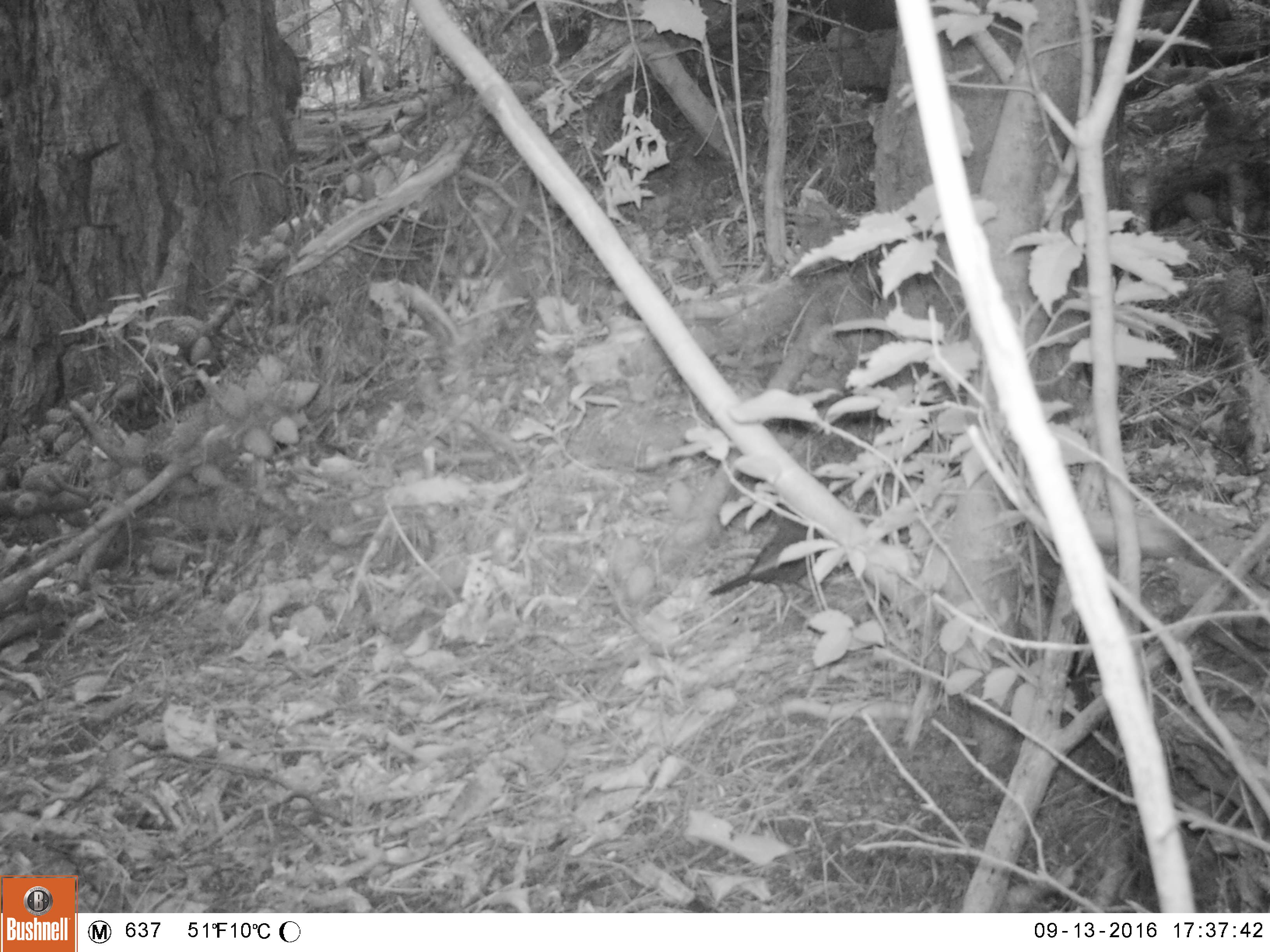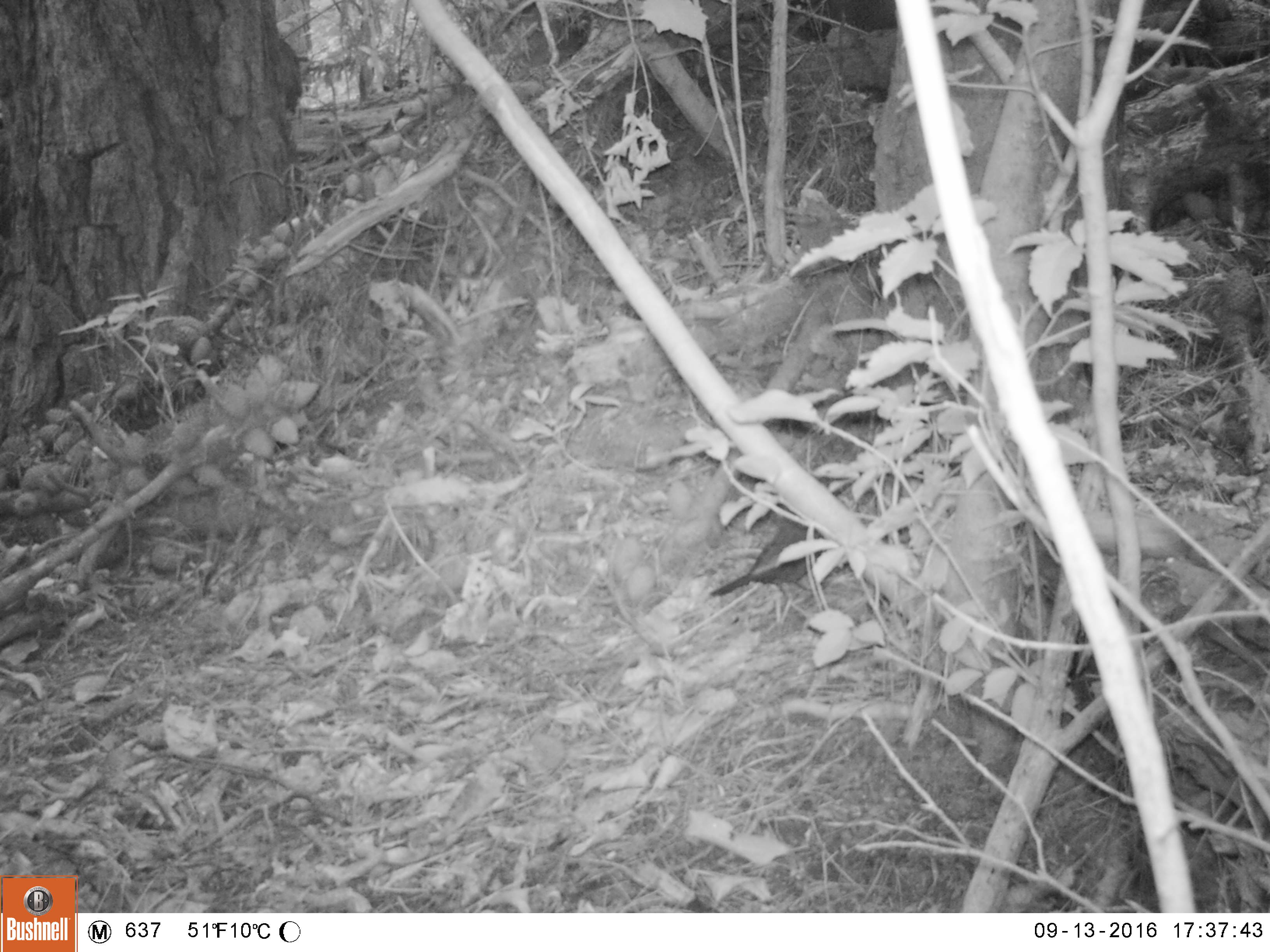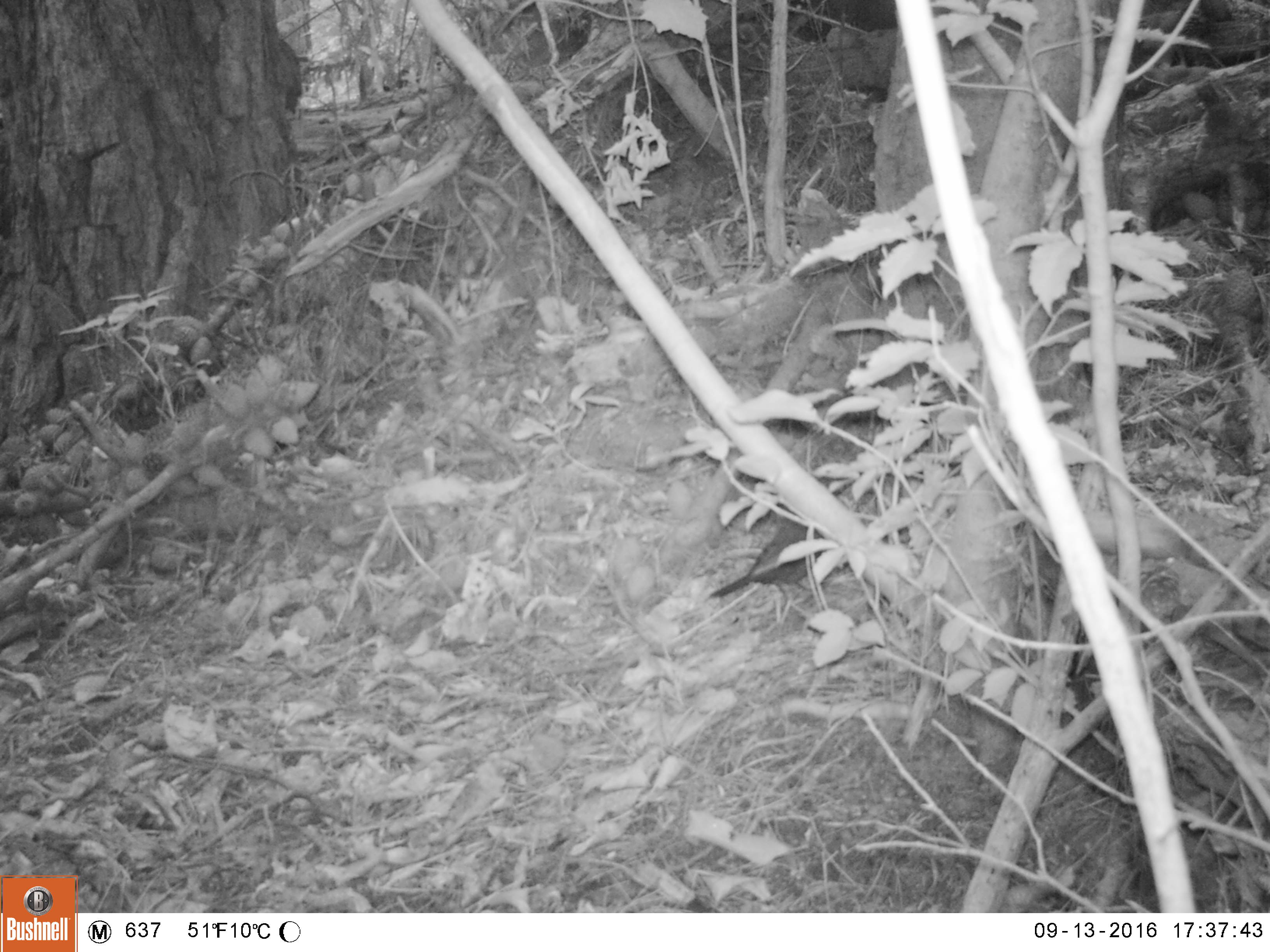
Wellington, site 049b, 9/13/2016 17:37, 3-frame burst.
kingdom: Animalia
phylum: Chordata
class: Aves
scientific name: Aves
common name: bird